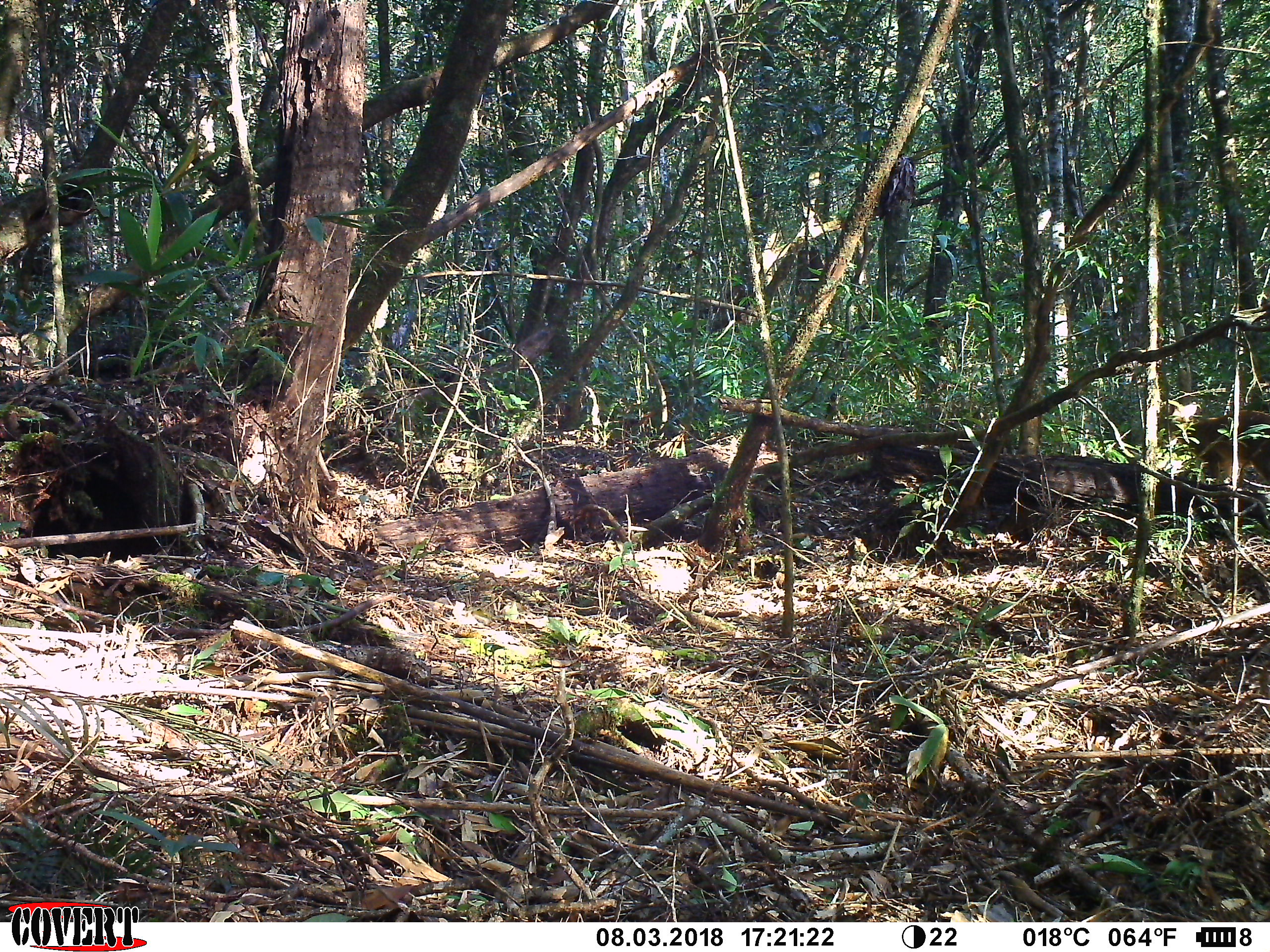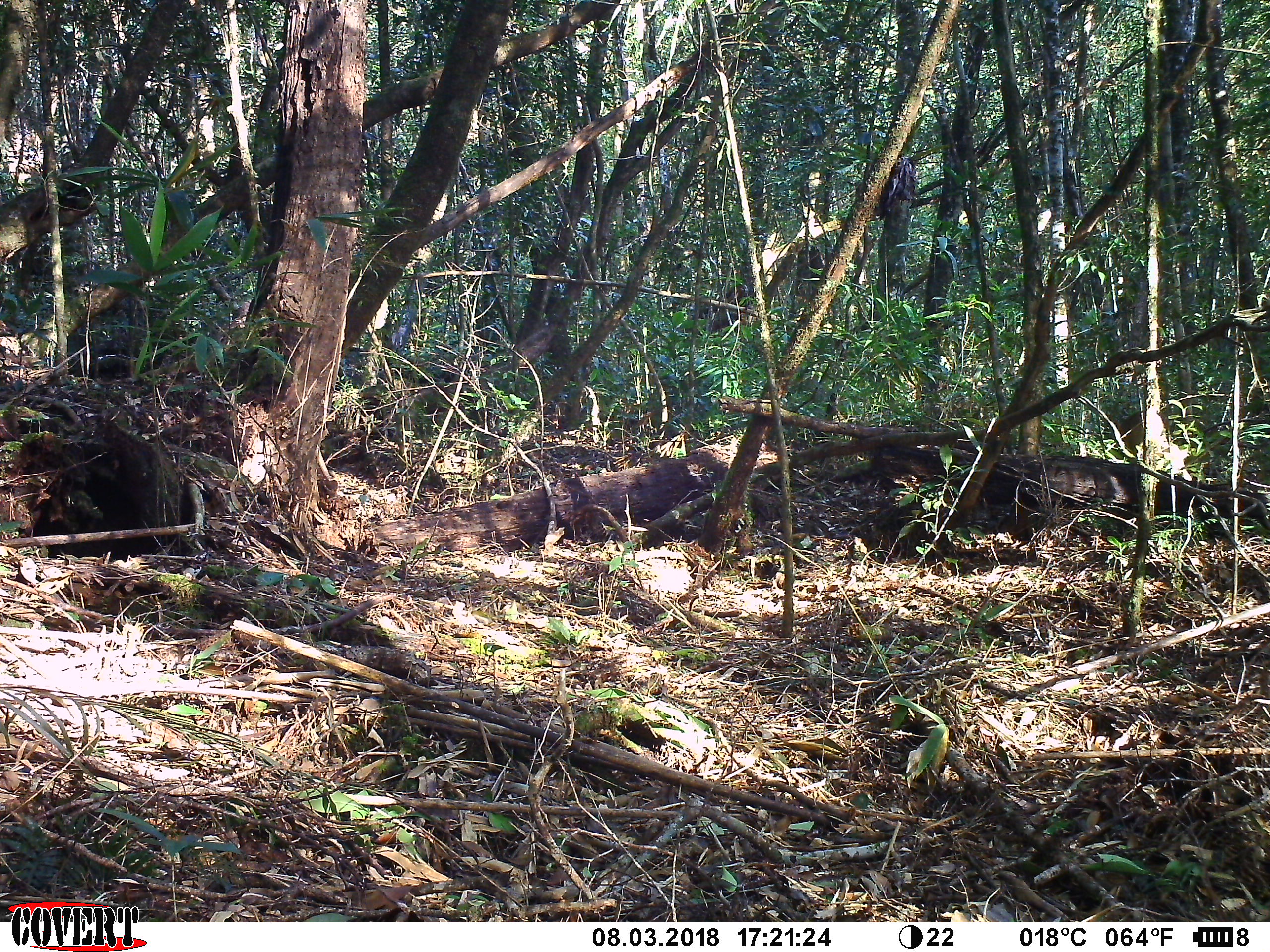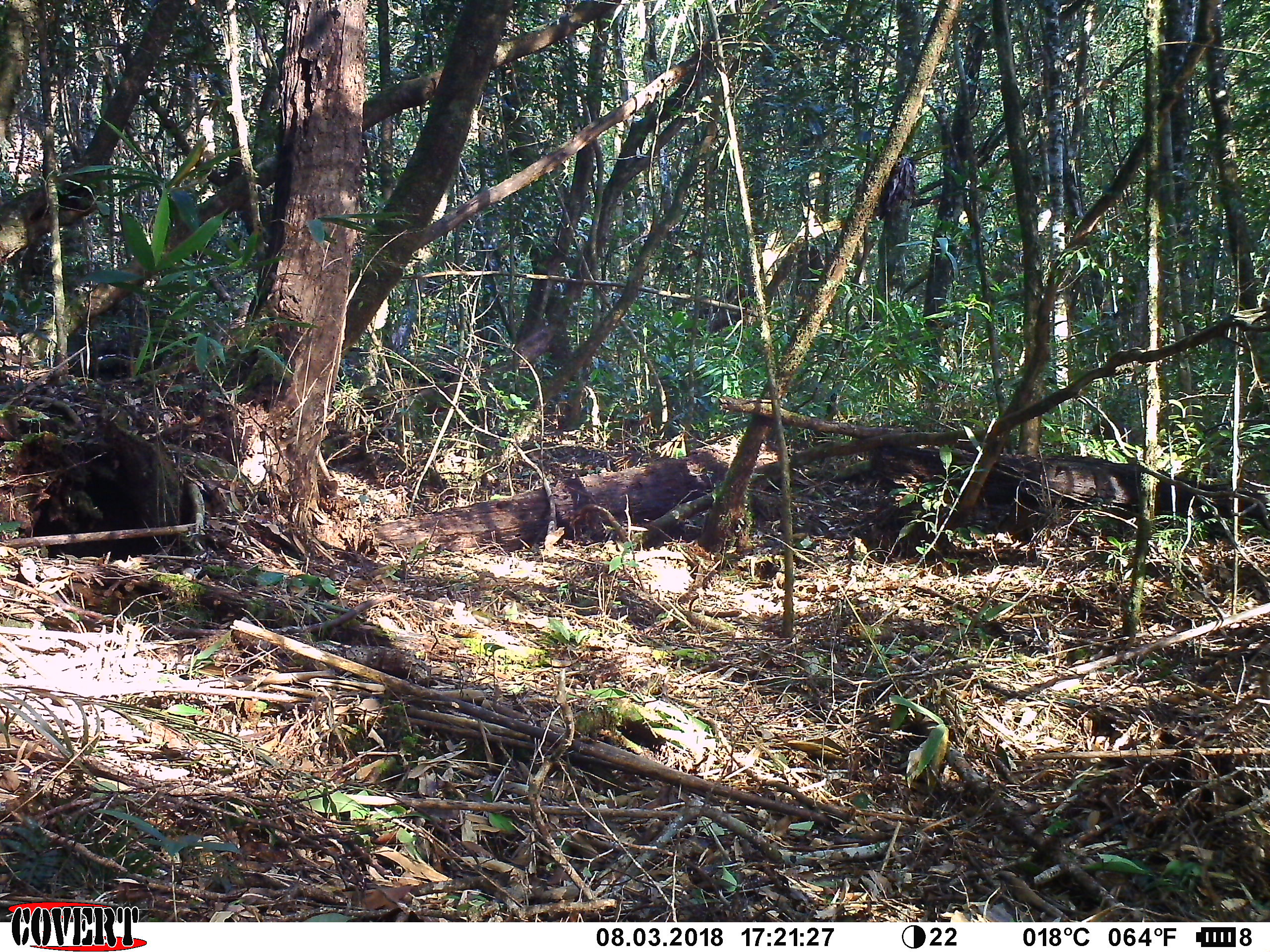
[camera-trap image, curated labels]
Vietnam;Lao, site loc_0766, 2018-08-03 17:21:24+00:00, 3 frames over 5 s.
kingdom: Animalia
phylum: Chordata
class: Mammalia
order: Artiodactyla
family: Cervidae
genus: Muntiacus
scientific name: Muntiacus rooseveltorum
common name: roosevelt's muntjac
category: roosevelts muntjac group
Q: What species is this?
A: Roosevelts muntjac group (roosevelt's muntjac) (Muntiacus rooseveltorum).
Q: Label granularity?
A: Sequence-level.